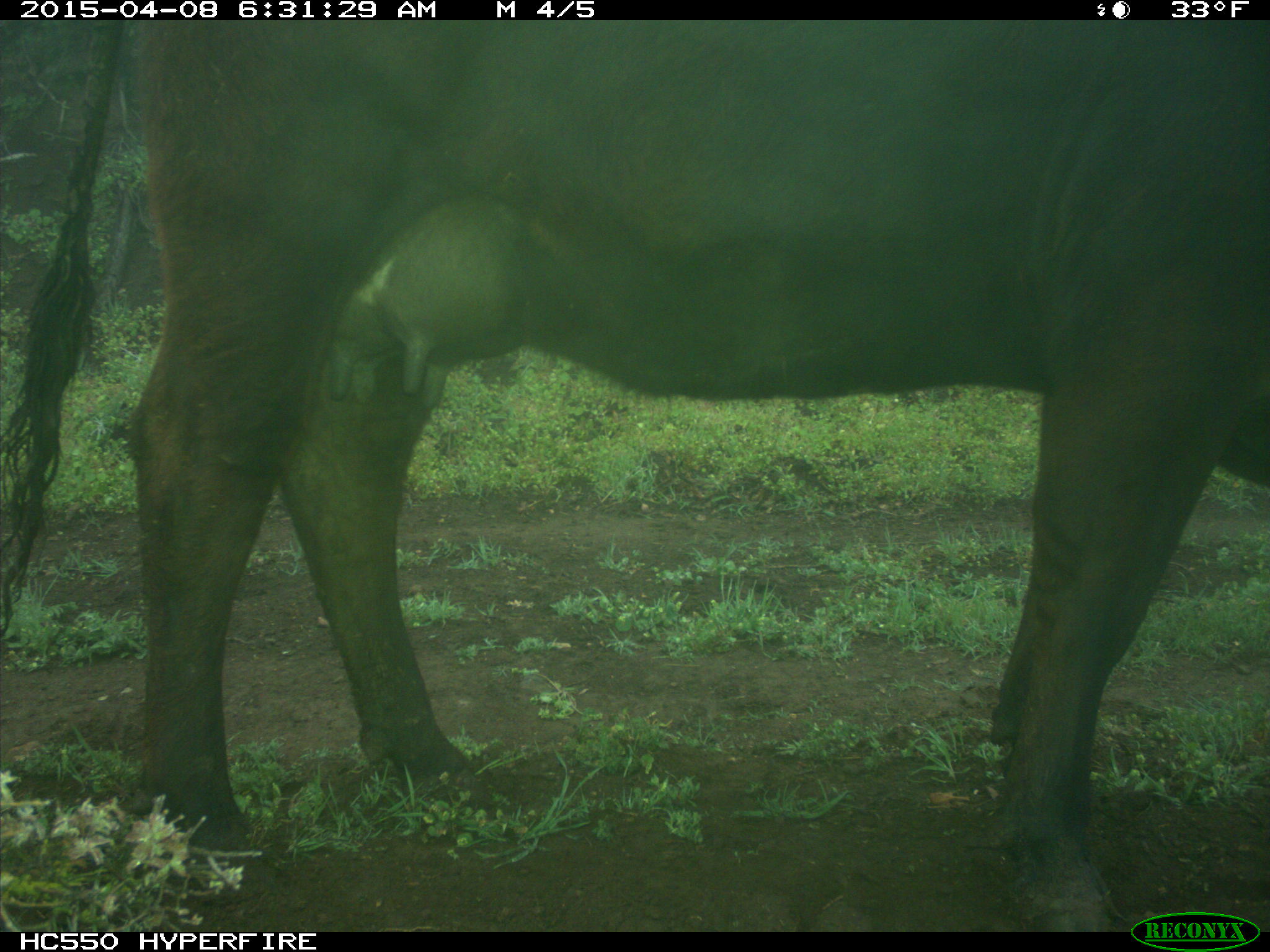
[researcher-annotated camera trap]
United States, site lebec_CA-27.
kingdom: Animalia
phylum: Chordata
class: Mammalia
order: Artiodactyla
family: Bovidae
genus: Bos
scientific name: Bos taurus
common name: domestic cow